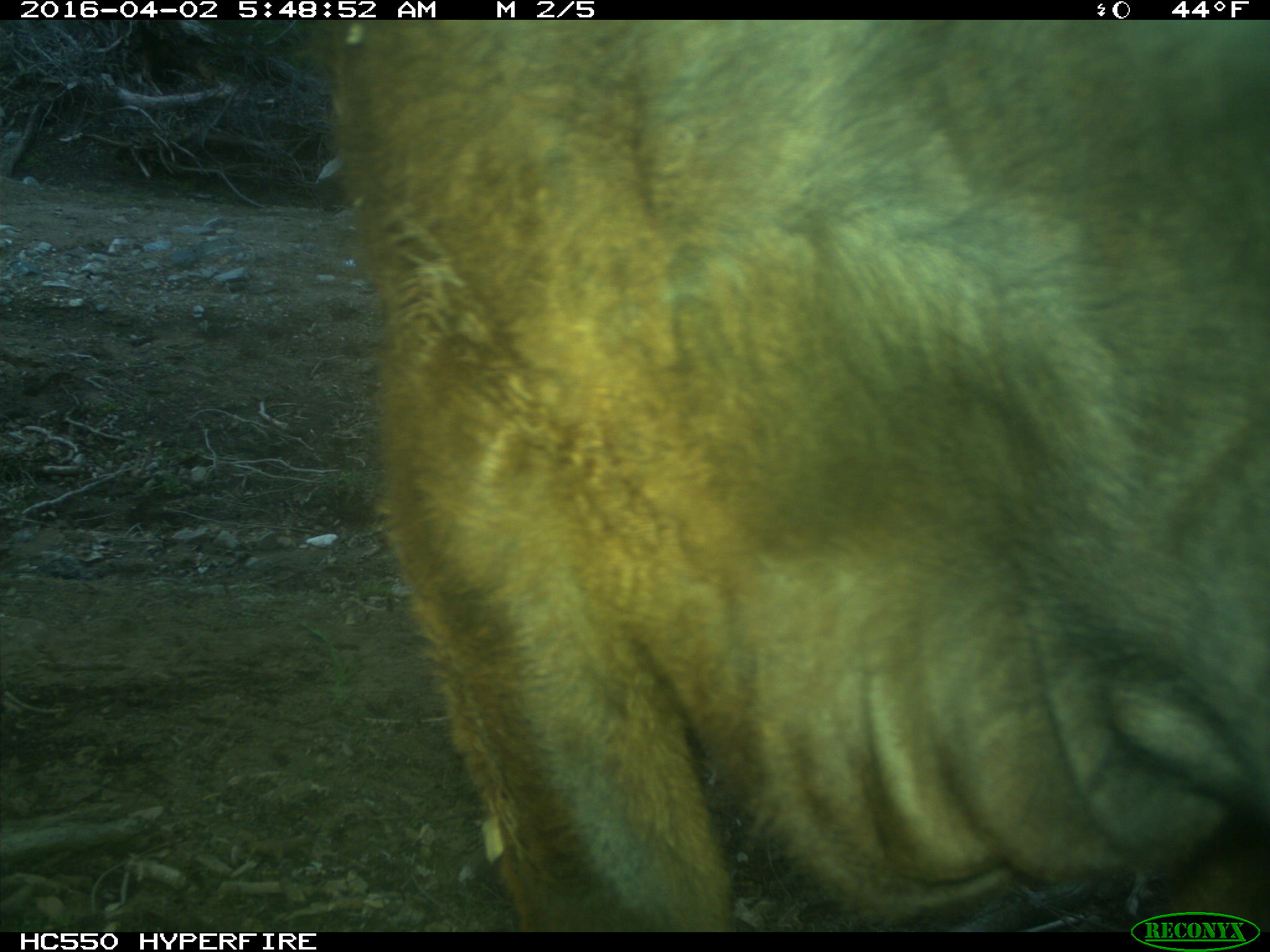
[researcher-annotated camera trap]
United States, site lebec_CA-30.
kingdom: Animalia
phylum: Chordata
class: Mammalia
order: Artiodactyla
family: Bovidae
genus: Bos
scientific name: Bos taurus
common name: domestic cow